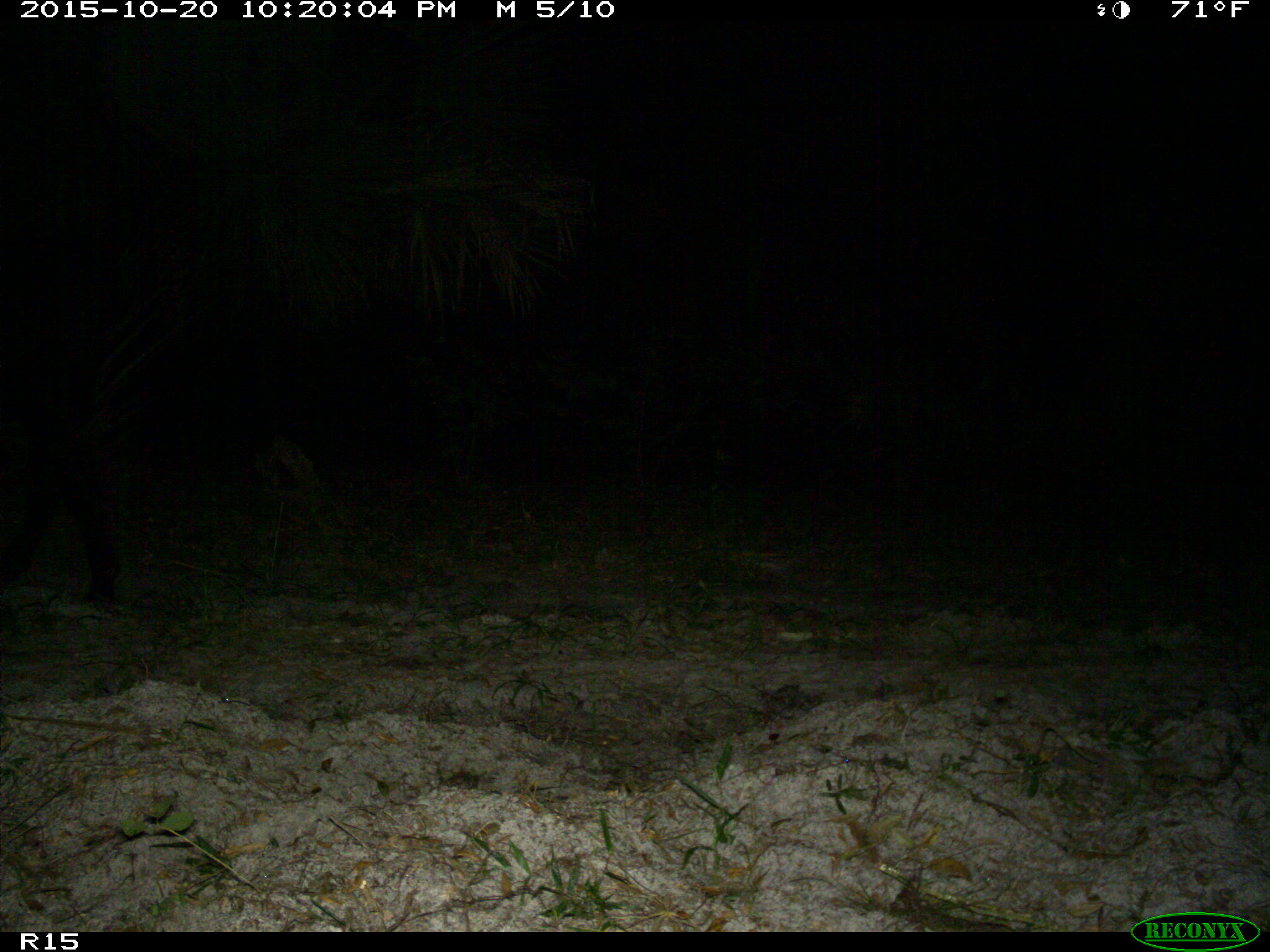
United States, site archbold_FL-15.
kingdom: Animalia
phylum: Chordata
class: Mammalia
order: Artiodactyla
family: Bovidae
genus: Bos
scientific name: Bos taurus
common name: domestic cow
Bos taurus (domestic cow).